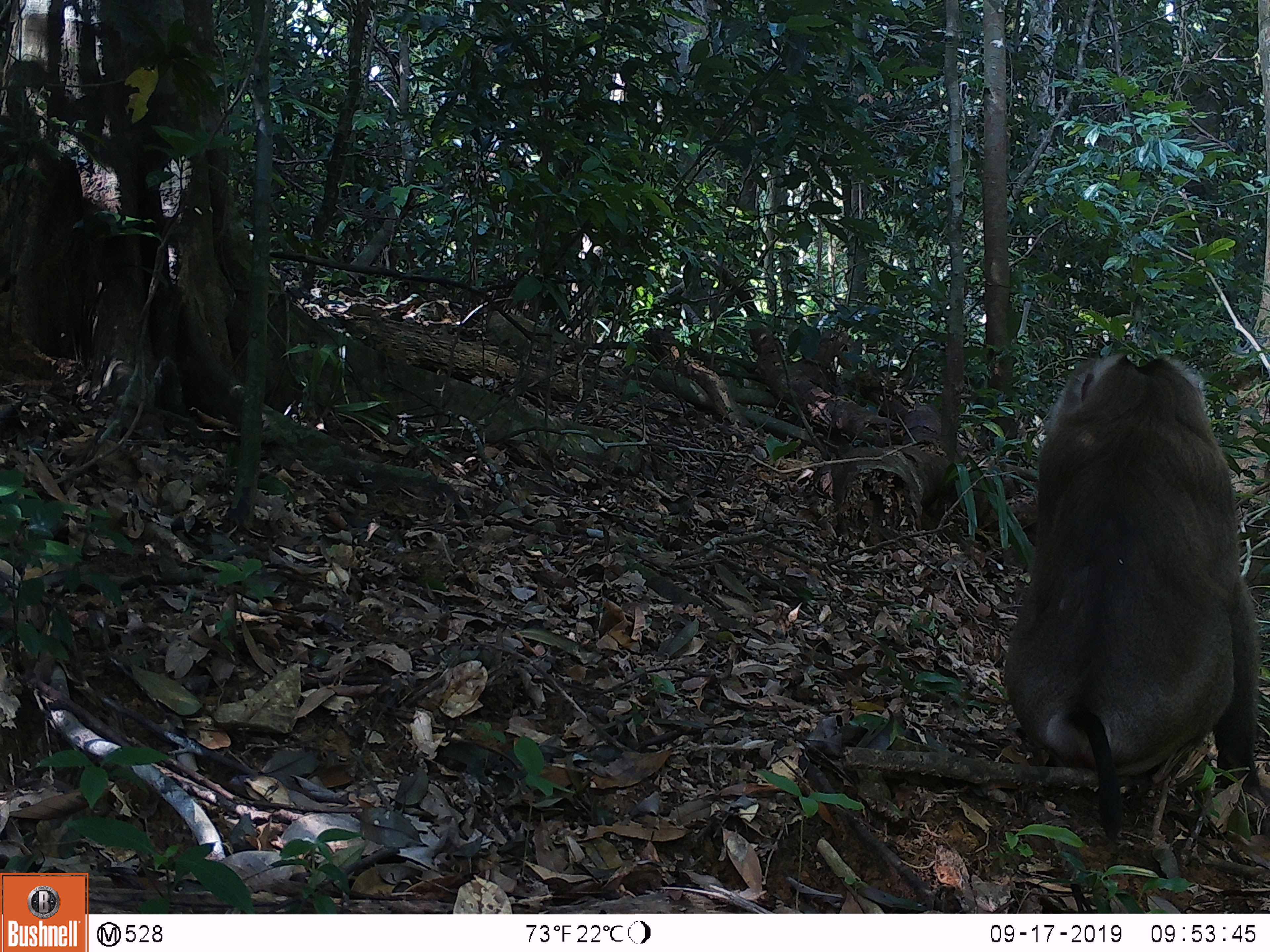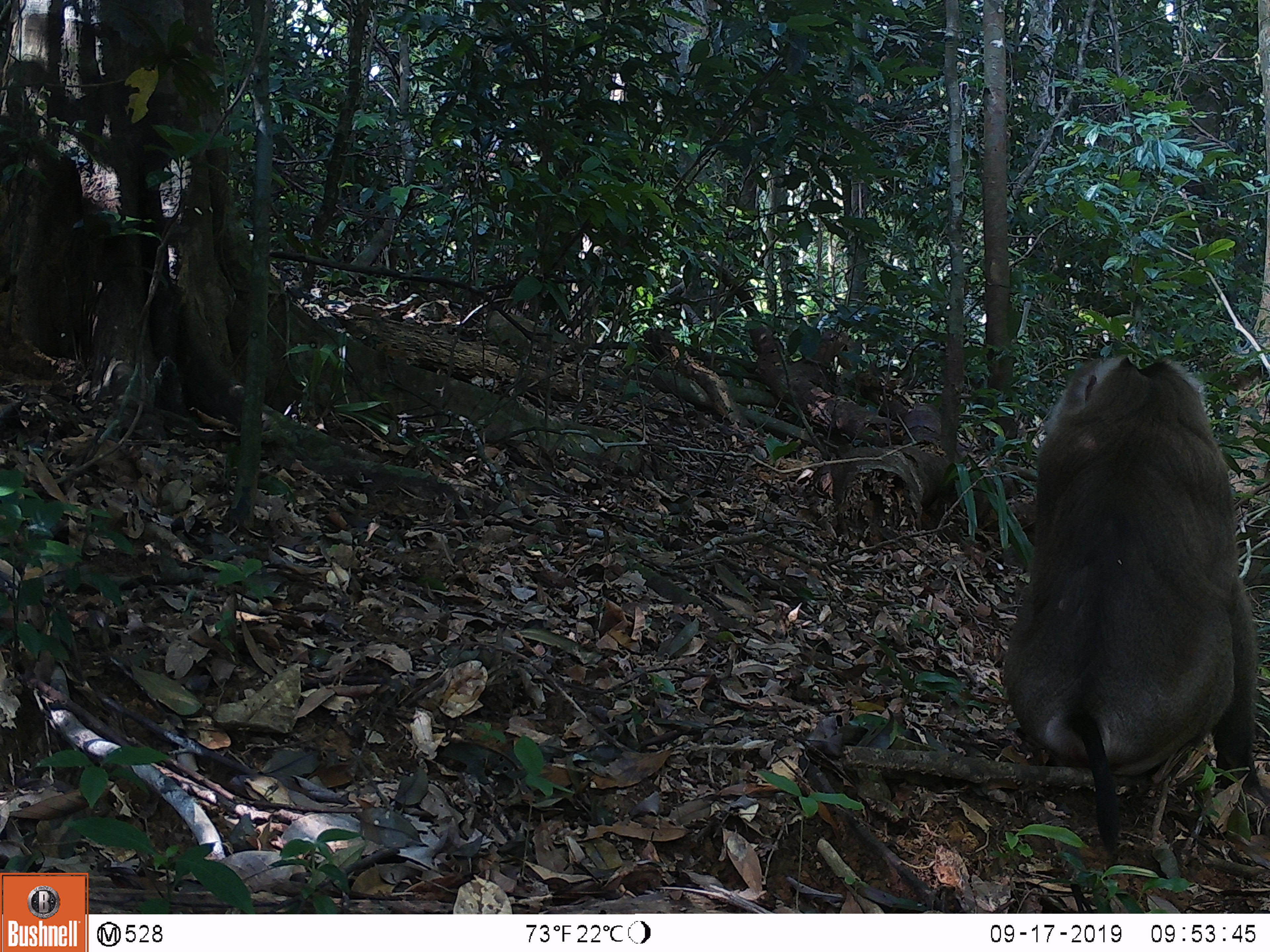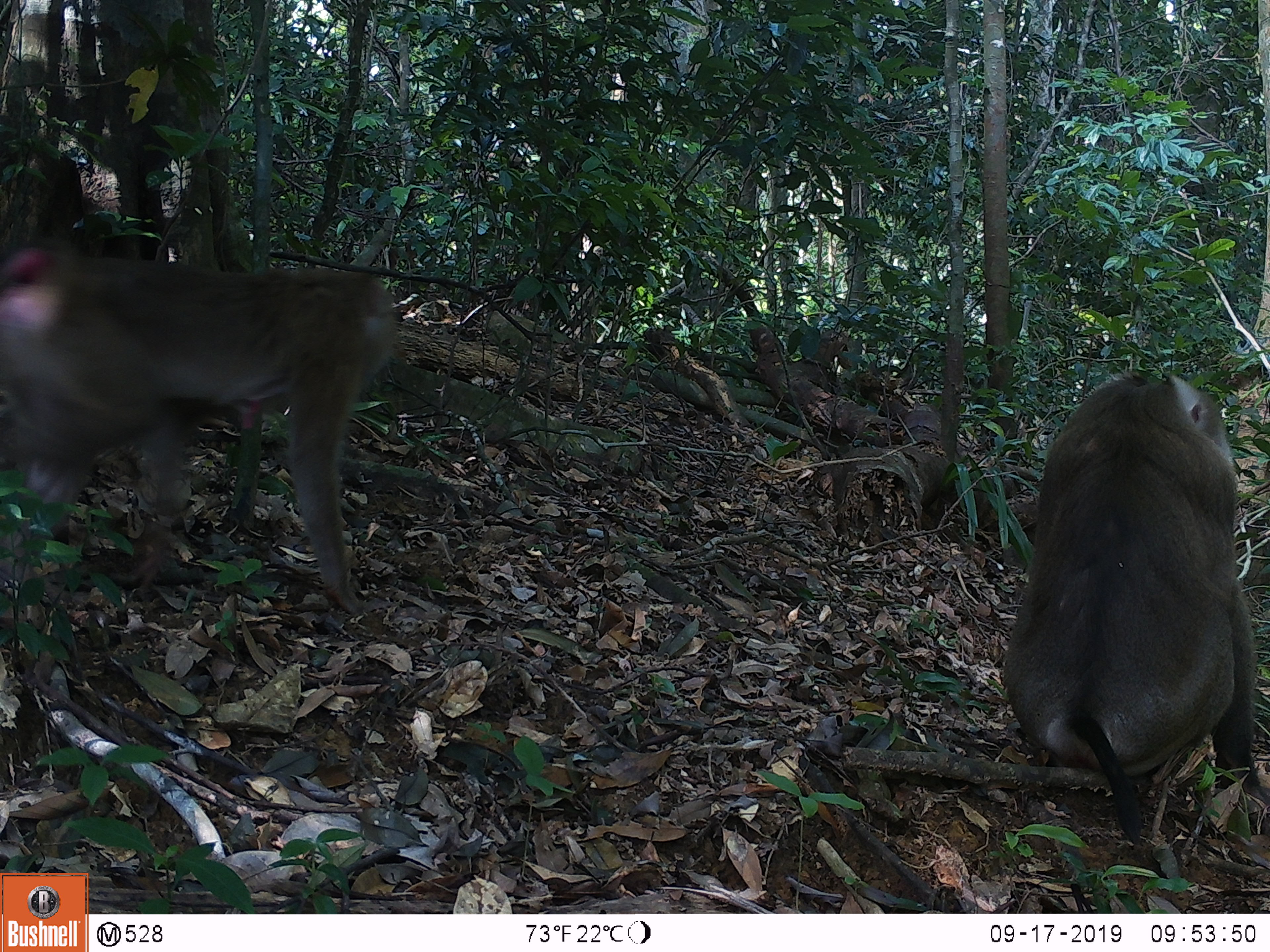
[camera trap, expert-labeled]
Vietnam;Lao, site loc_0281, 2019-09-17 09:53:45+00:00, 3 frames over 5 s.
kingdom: Animalia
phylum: Chordata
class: Mammalia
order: Primates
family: Cercopithecidae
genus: Macaca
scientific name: Macaca nemestrina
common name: pig-tailed macaque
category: pig tailed macaque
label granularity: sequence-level